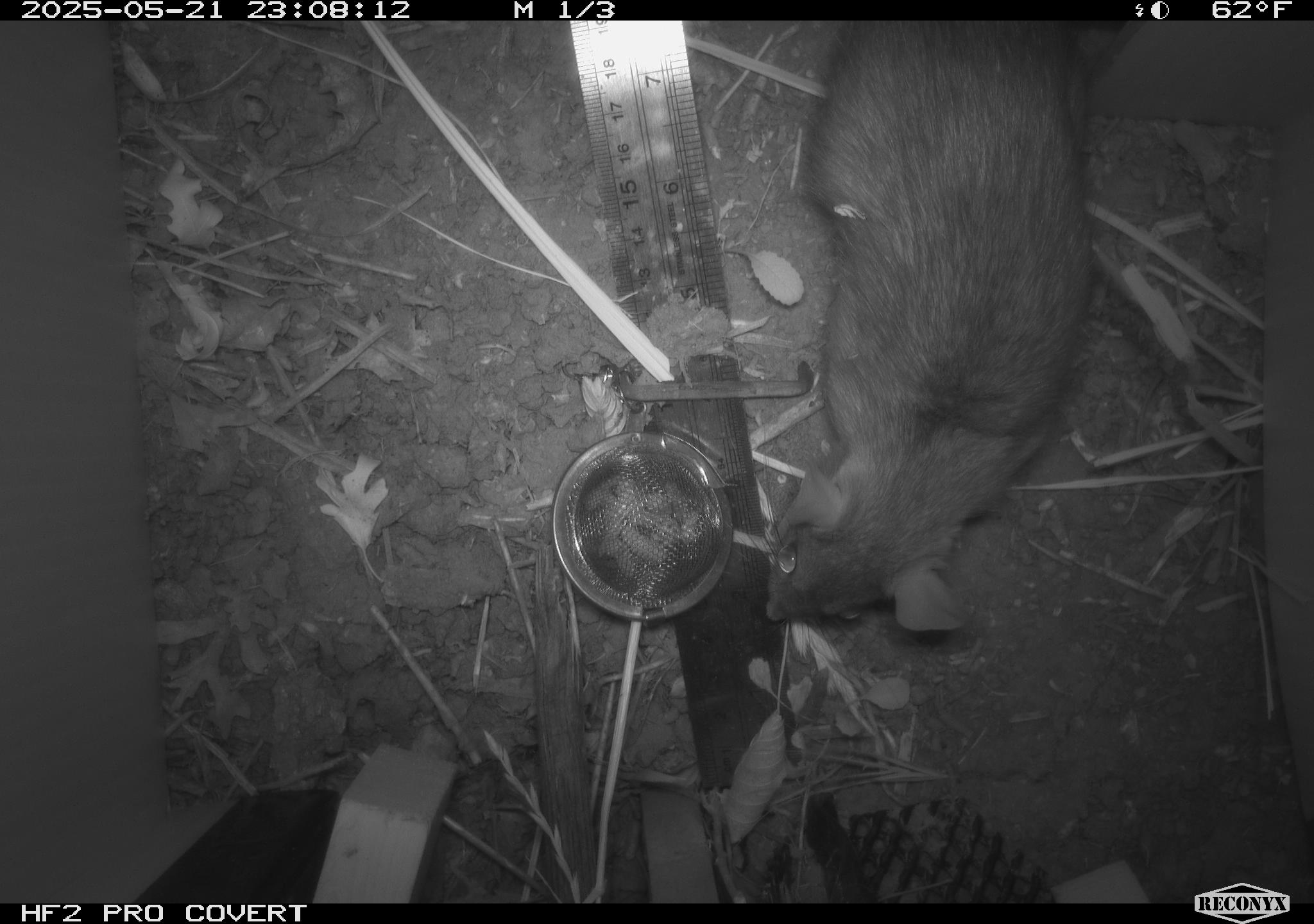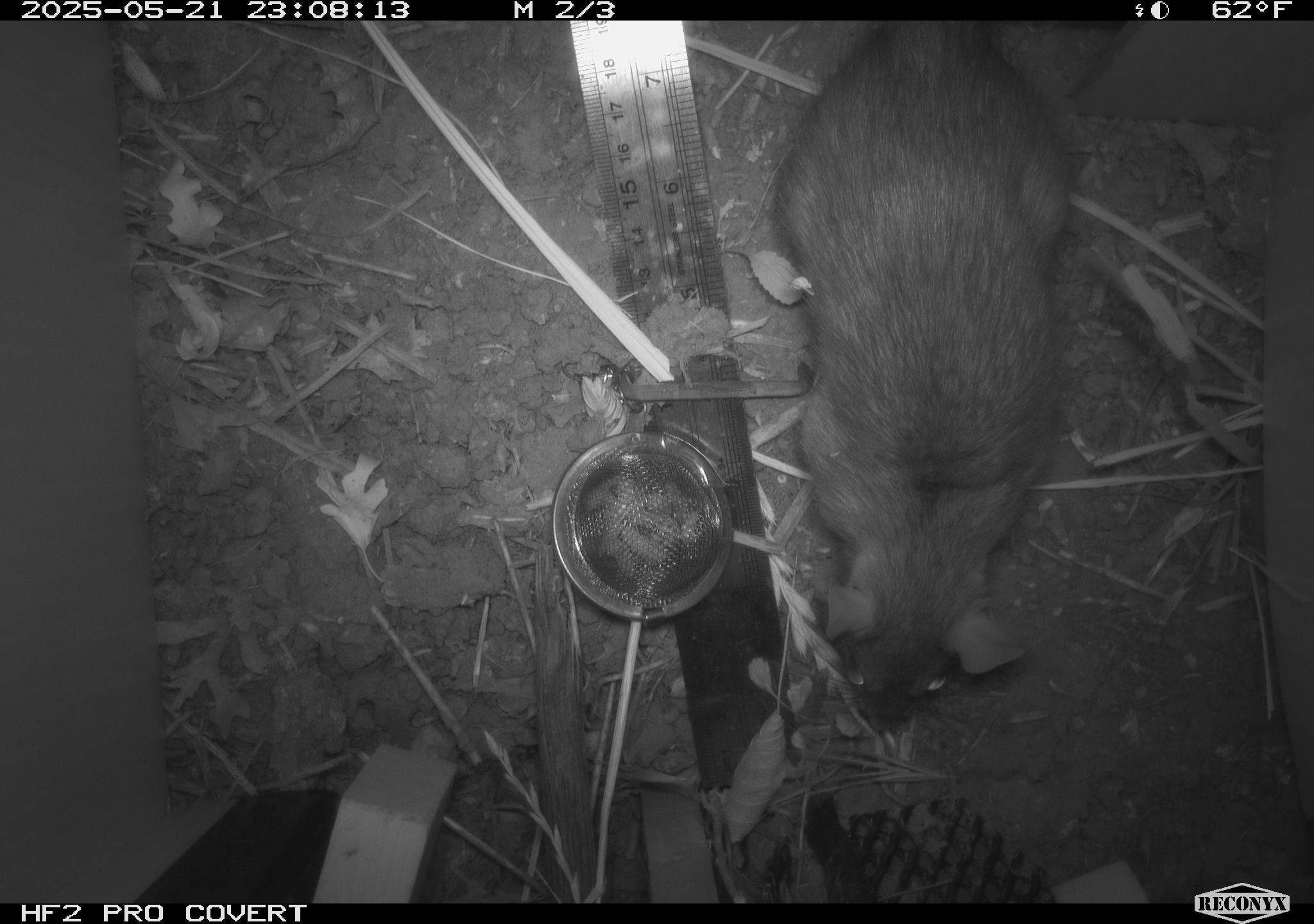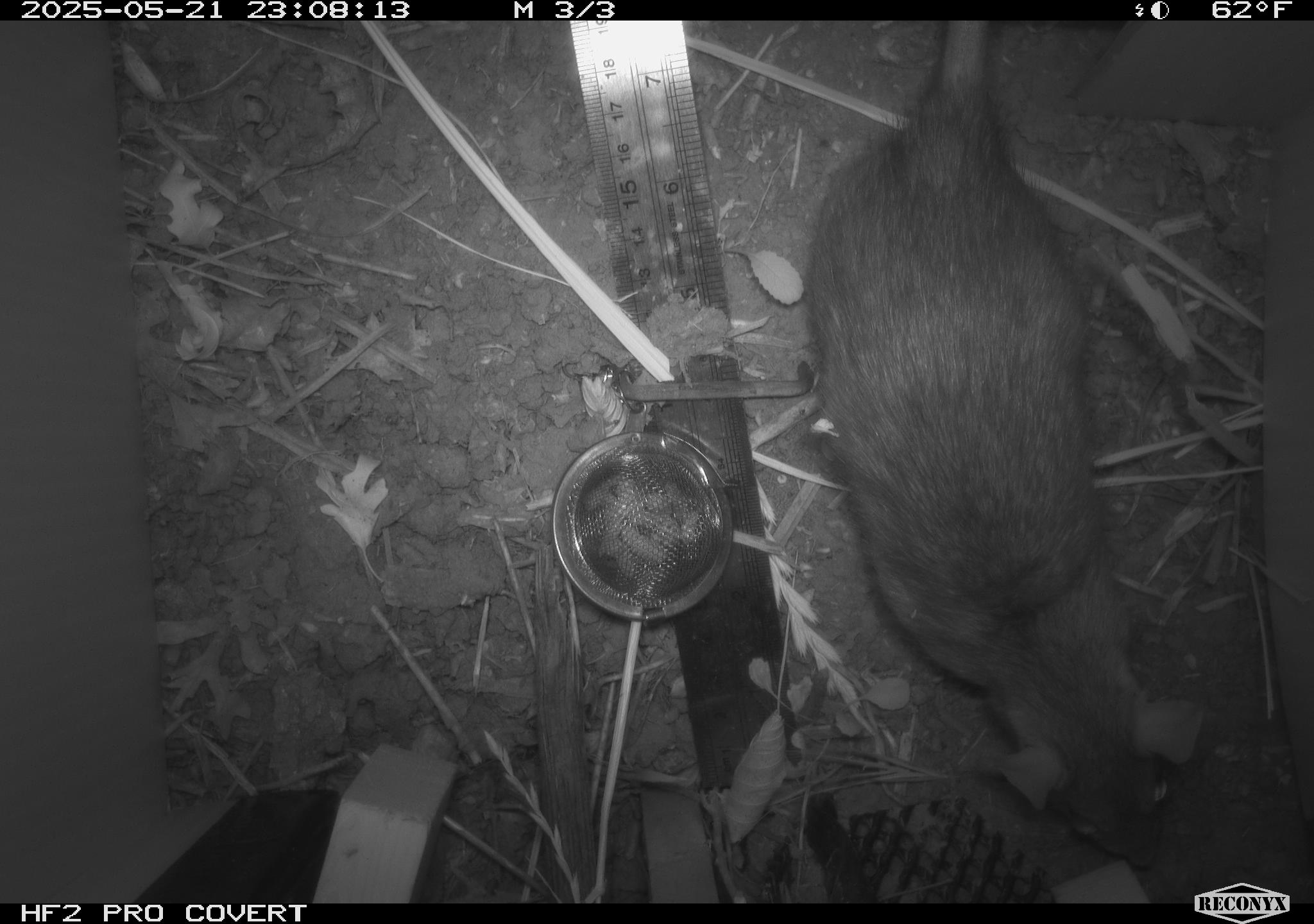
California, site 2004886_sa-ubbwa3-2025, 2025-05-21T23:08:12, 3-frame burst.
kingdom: Animalia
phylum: Chordata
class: Mammalia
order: Rodentia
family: Muridae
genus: Rattus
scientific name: Rattus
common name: rat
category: rattus species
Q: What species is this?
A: Rattus species (rat) (Rattus).